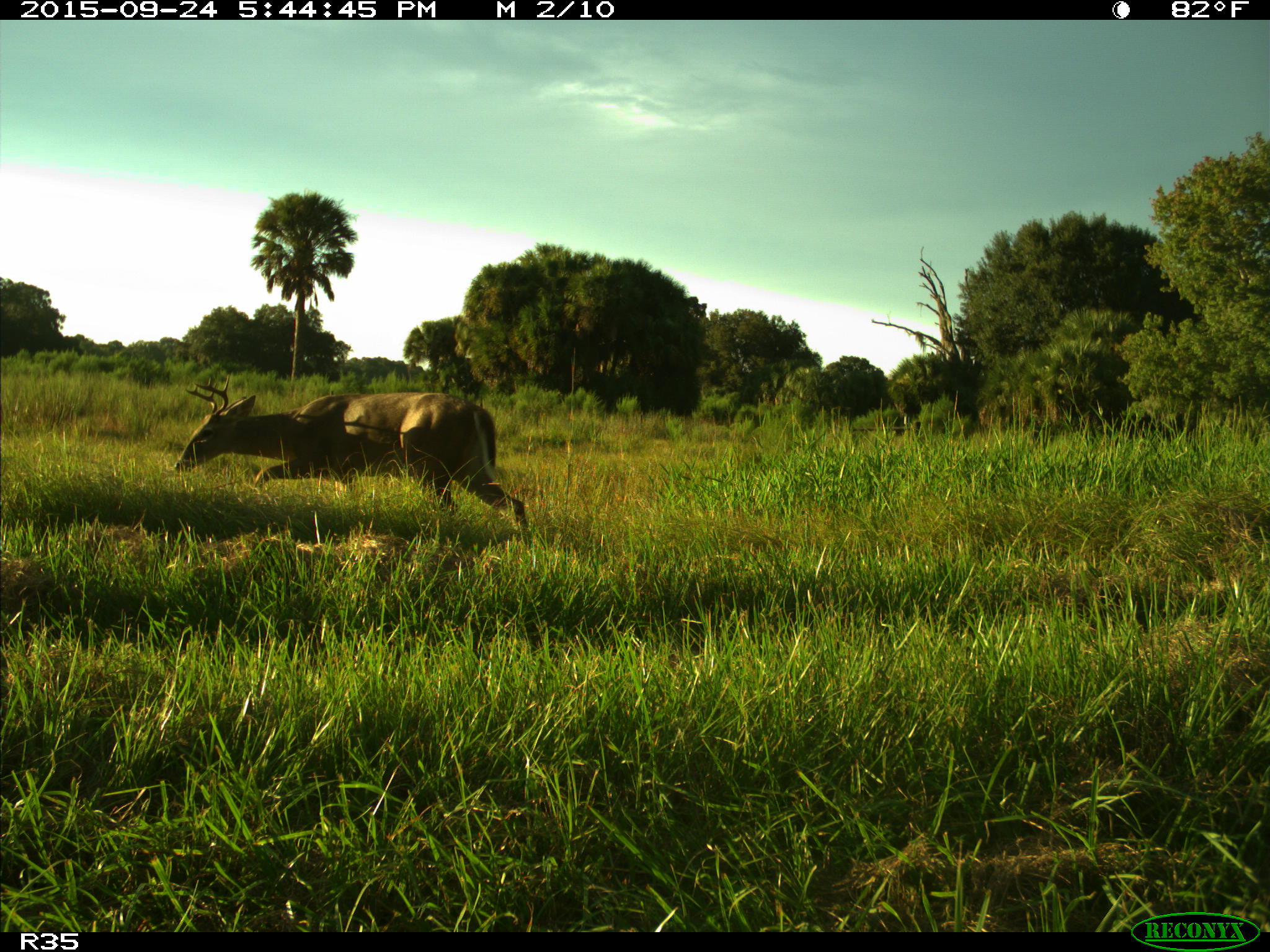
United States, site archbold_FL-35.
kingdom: Animalia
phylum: Chordata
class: Mammalia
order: Artiodactyla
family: Cervidae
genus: Odocoileus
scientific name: Odocoileus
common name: deer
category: unidentified deer